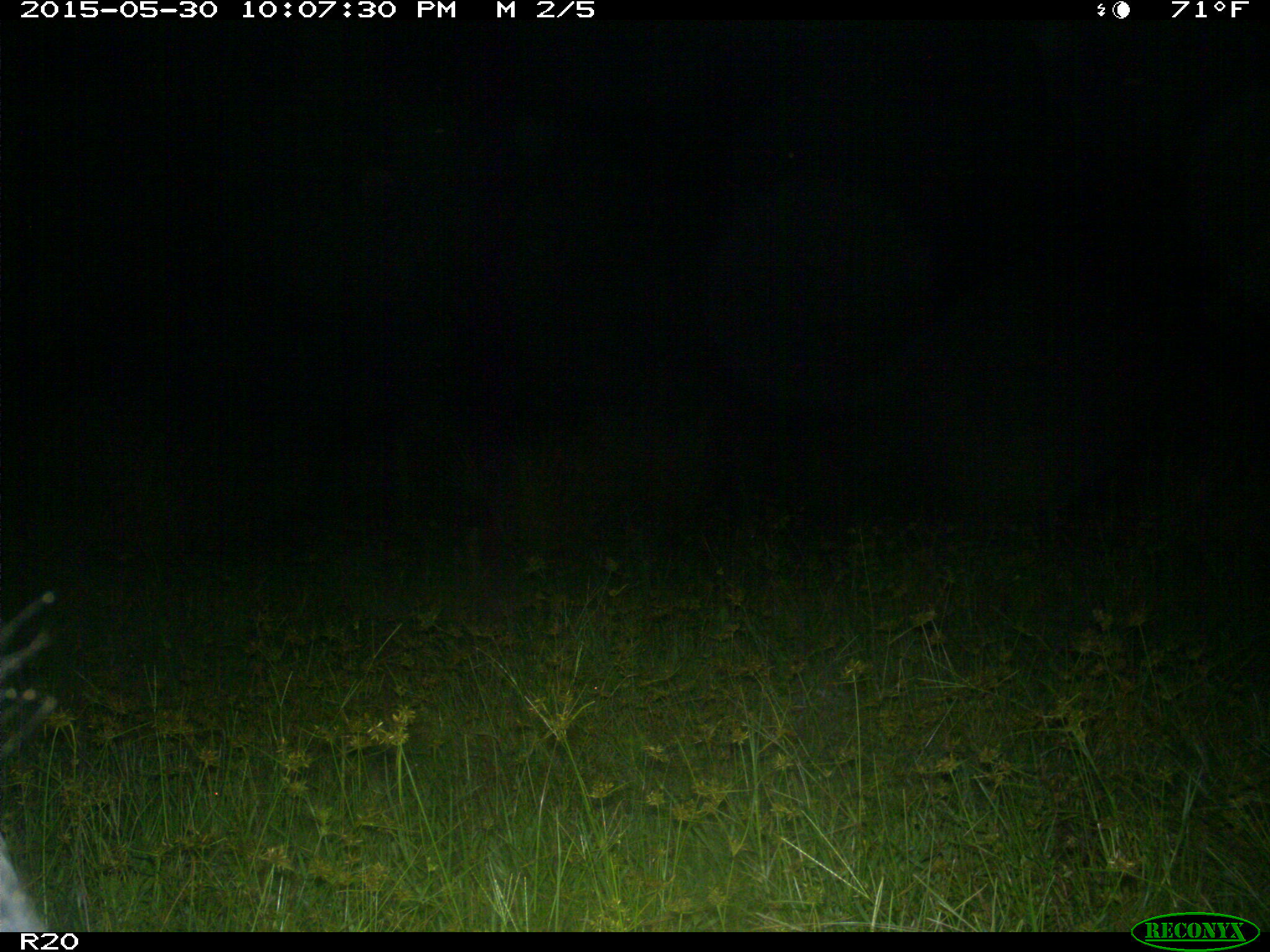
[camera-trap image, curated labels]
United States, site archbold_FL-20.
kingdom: Animalia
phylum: Chordata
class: Mammalia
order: Artiodactyla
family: Suidae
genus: Sus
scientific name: Sus scrofa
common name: wild boar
Sus scrofa (wild boar).